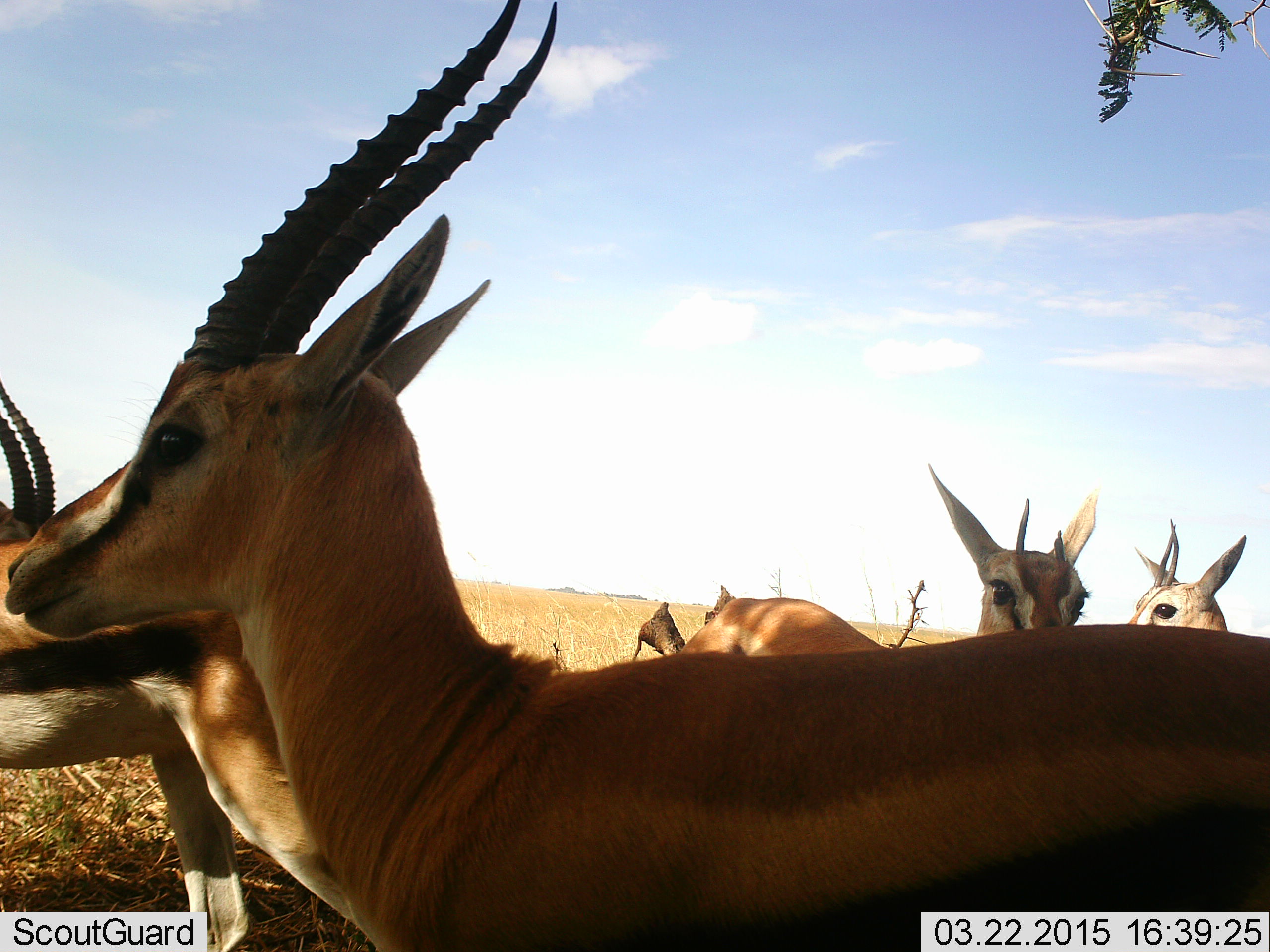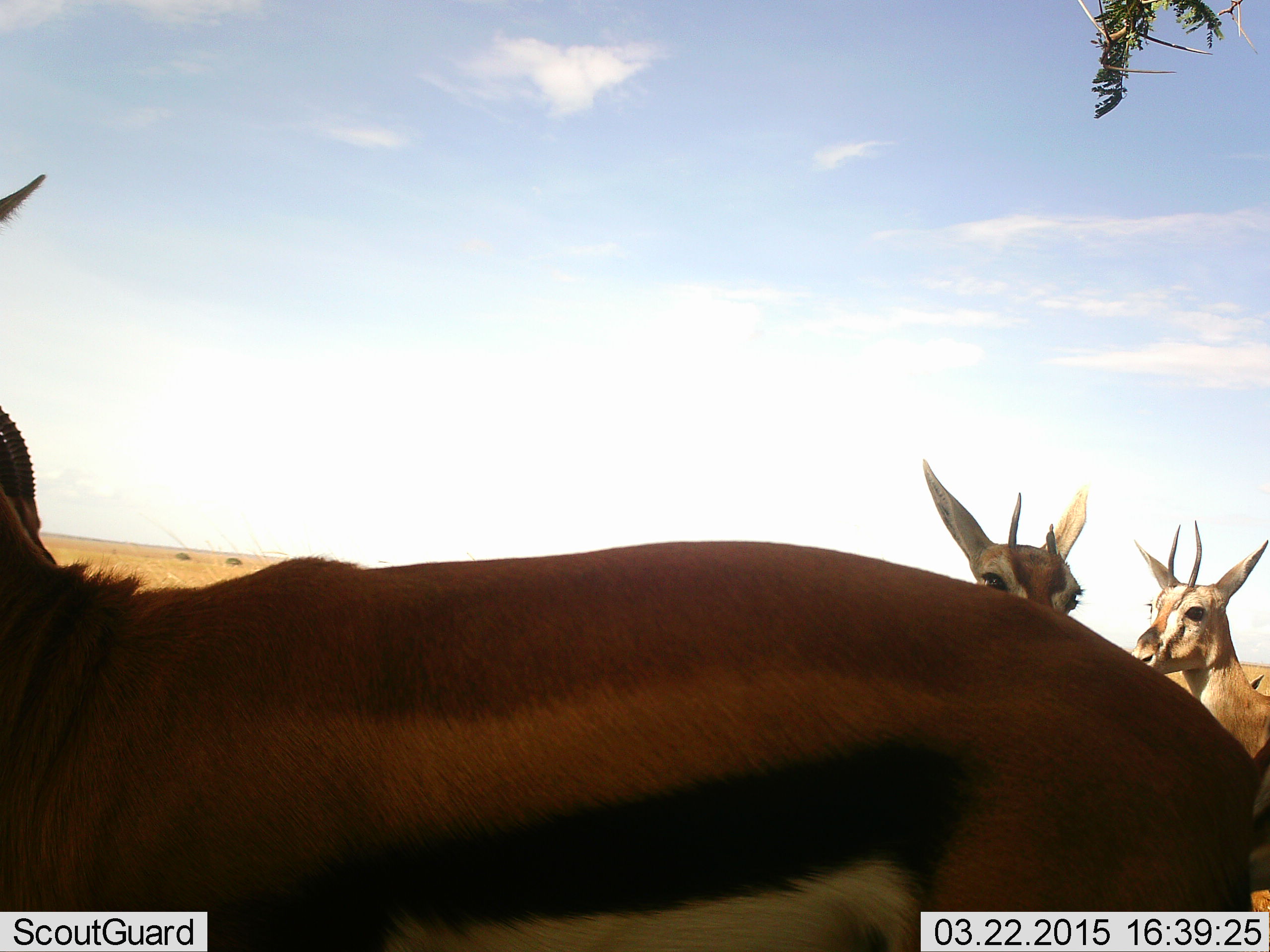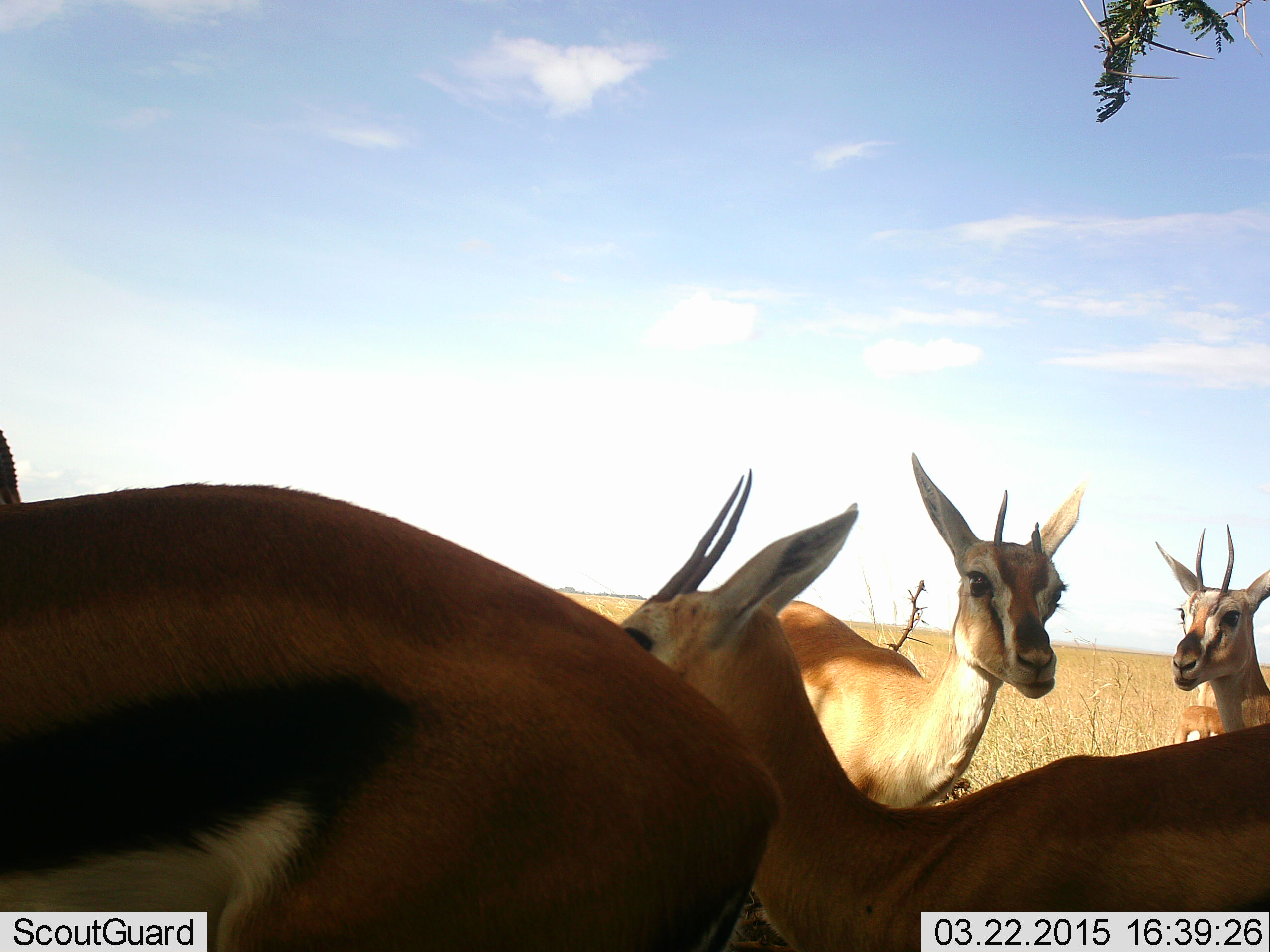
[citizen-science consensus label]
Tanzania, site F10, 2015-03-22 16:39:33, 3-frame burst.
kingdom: Animalia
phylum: Chordata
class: Mammalia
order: Artiodactyla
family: Bovidae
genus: Eudorcas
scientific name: Eudorcas thomsonii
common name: thomson's gazelle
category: gazellethomsons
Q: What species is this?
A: Gazellethomsons (thomson's gazelle) (Eudorcas thomsonii).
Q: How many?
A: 5.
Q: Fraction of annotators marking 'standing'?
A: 100%.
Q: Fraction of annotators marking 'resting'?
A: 0%.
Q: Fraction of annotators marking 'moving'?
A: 60%.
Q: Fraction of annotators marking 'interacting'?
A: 0%.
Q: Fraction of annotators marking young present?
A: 0%.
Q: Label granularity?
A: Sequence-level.